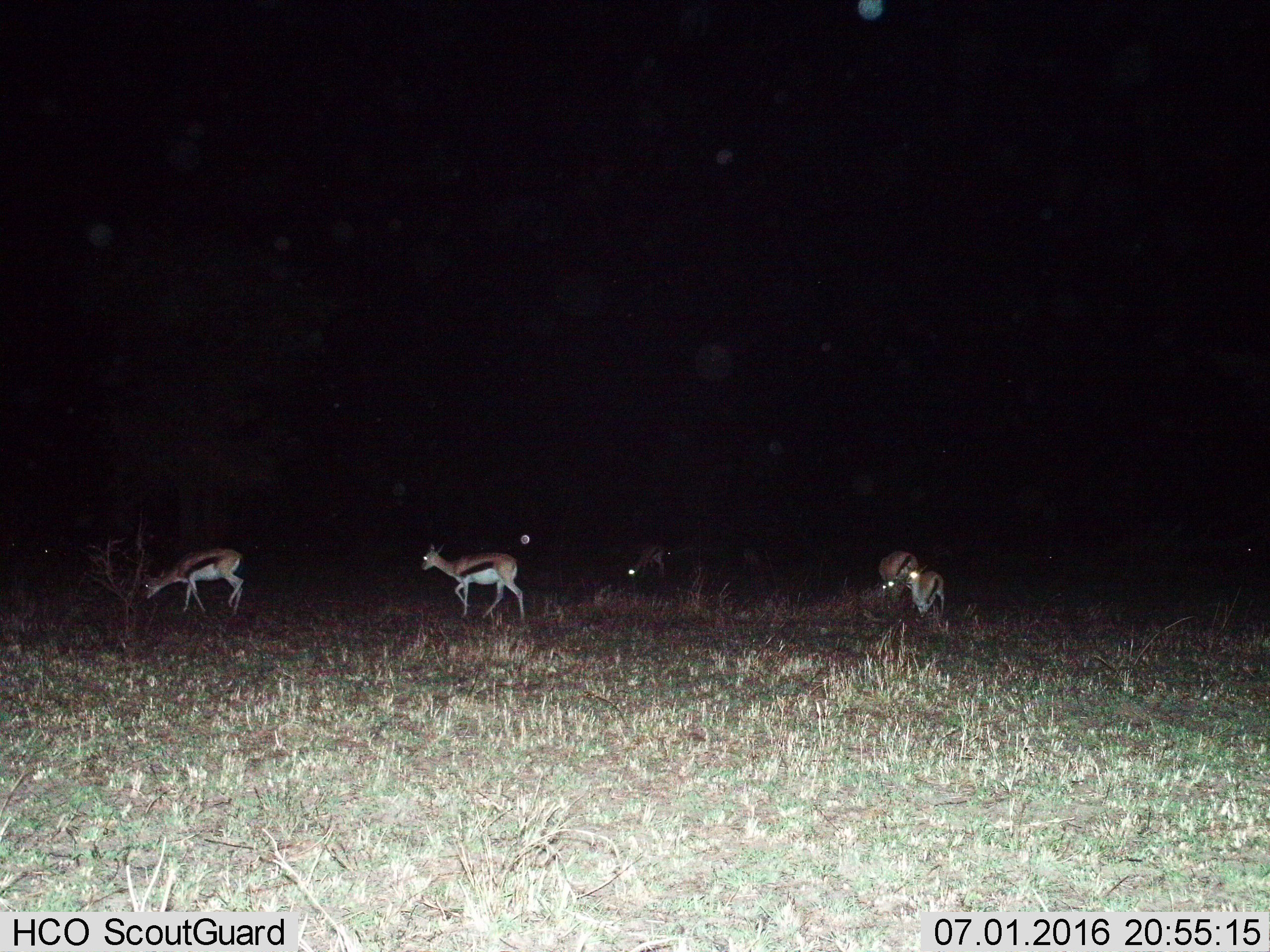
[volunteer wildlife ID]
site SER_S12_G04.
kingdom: Animalia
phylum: Chordata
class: Mammalia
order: Artiodactyla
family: Bovidae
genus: Eudorcas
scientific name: Eudorcas thomsonii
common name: thomson's gazelle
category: gazellethomsons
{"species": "gazellethomsons (thomson's gazelle) (Eudorcas thomsonii)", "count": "5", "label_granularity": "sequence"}